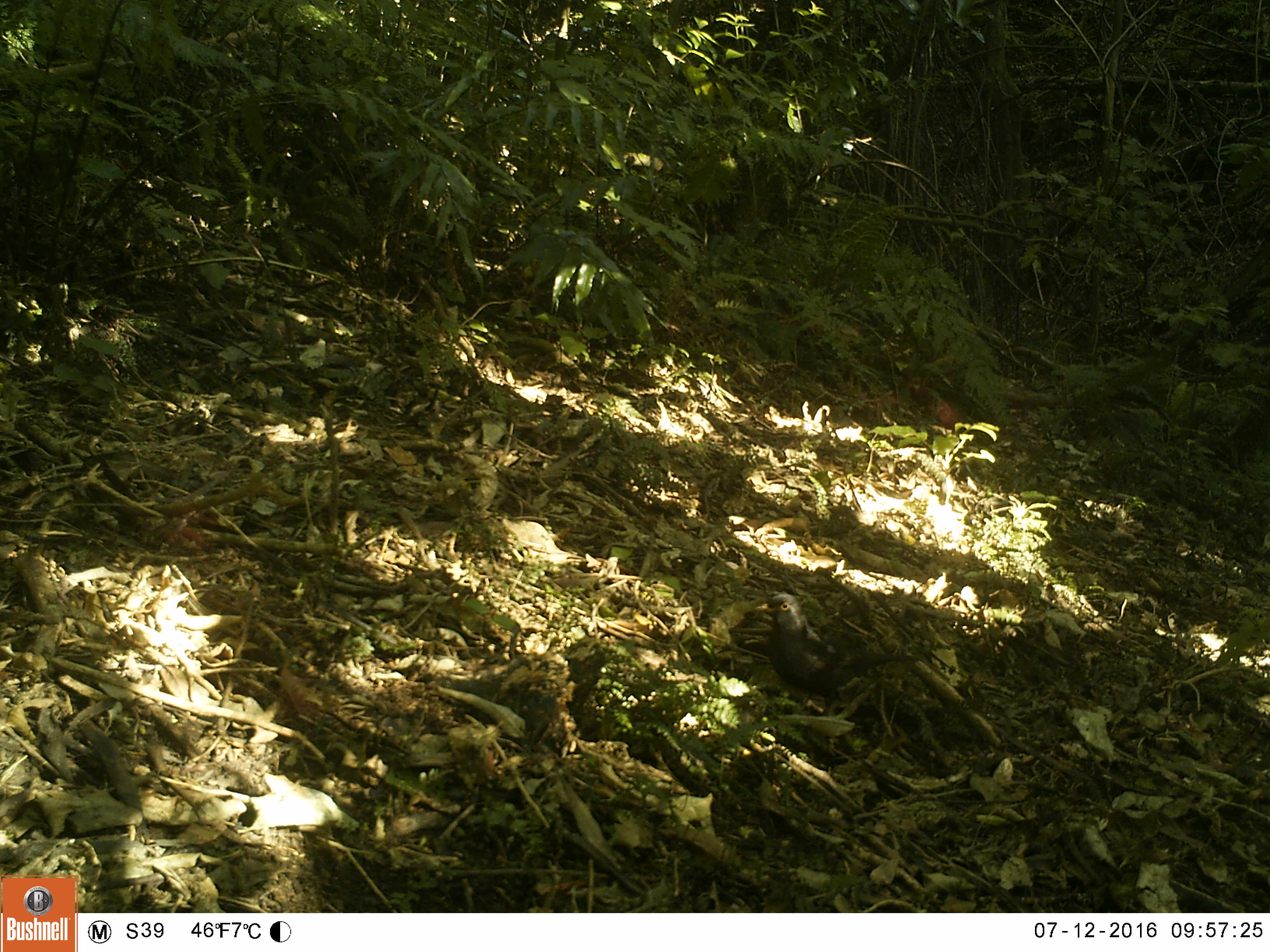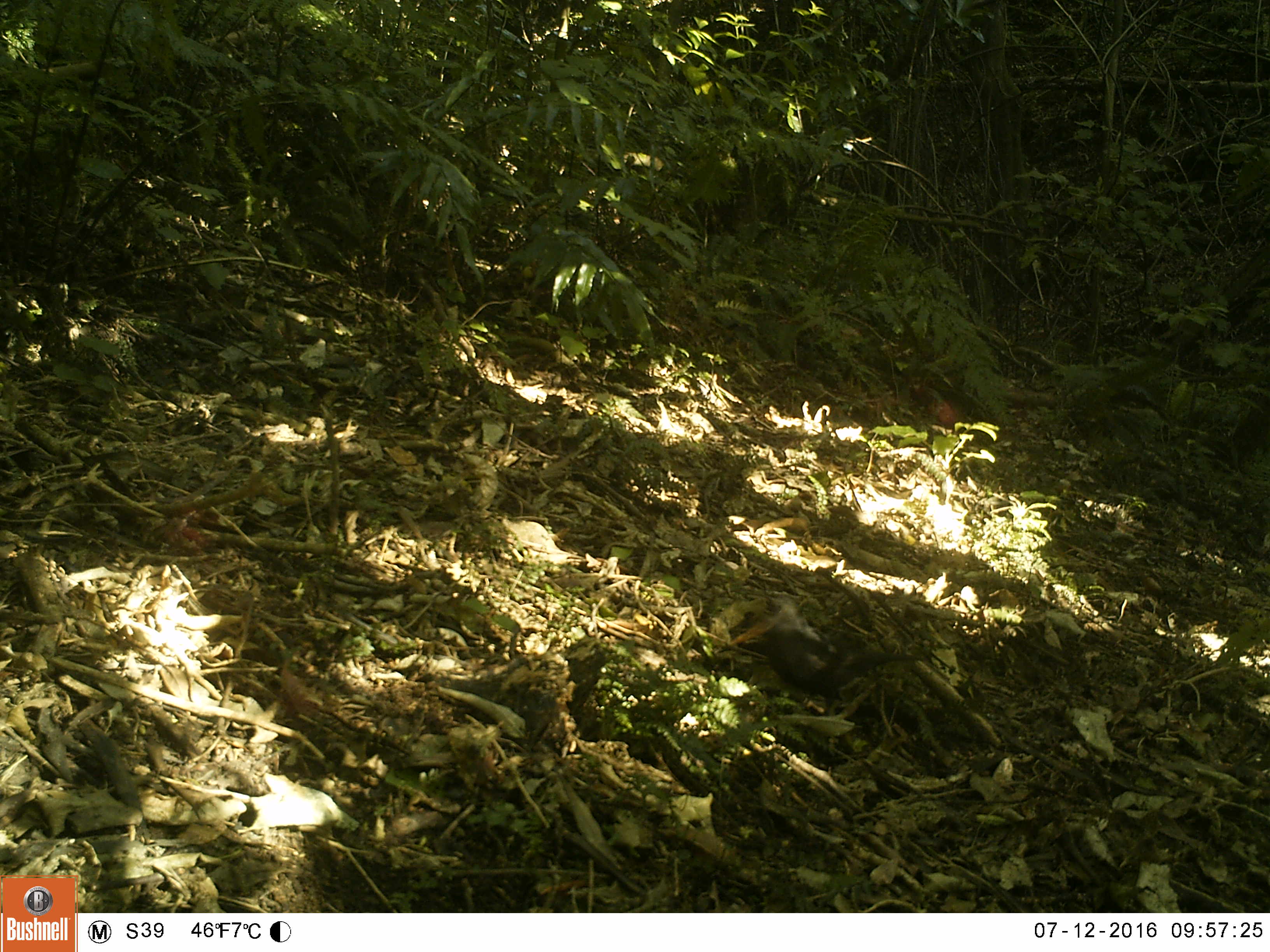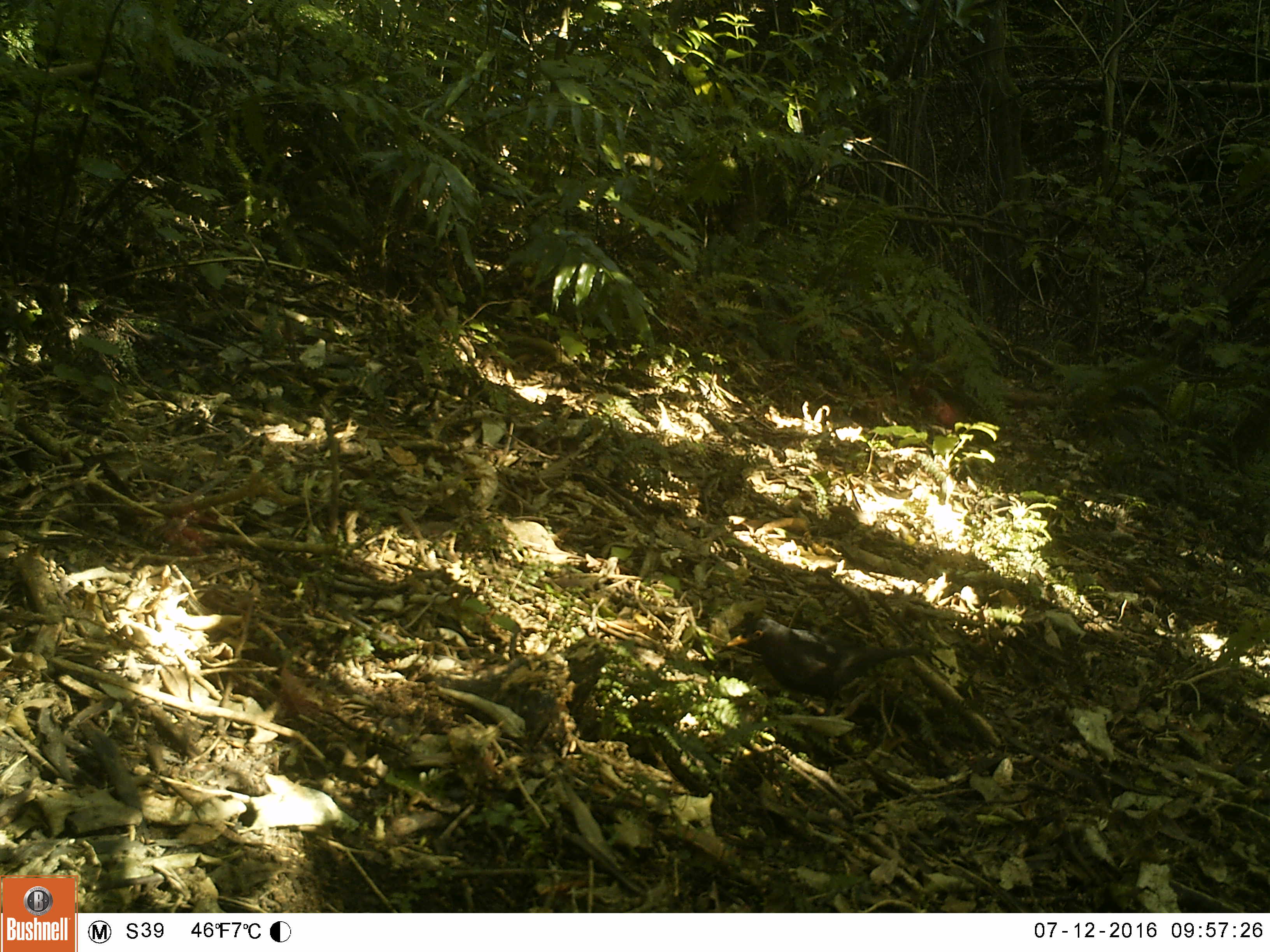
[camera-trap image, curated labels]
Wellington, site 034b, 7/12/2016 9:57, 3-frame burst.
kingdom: Animalia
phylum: Chordata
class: Aves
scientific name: Aves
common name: bird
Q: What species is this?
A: Bird (Aves).